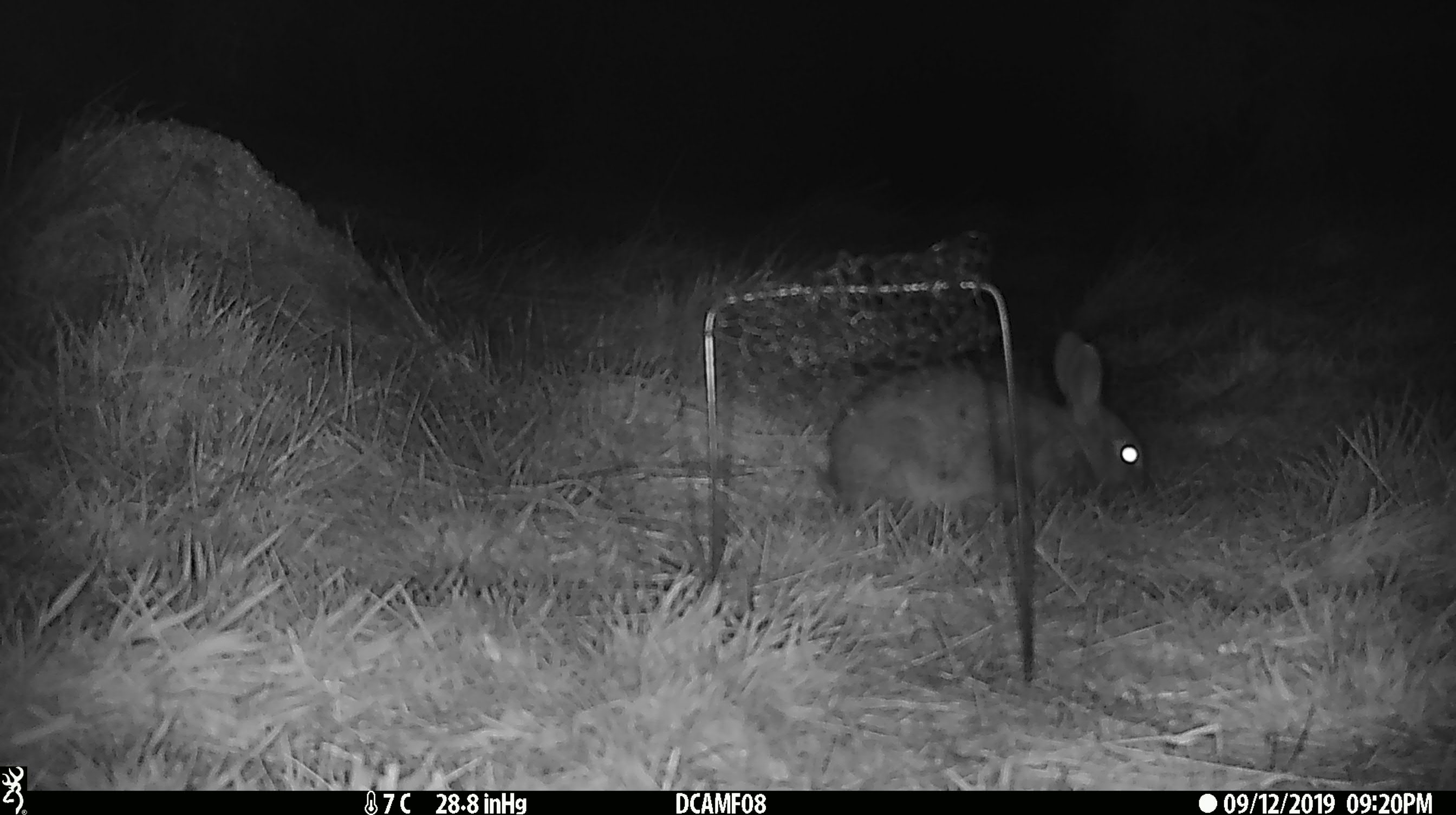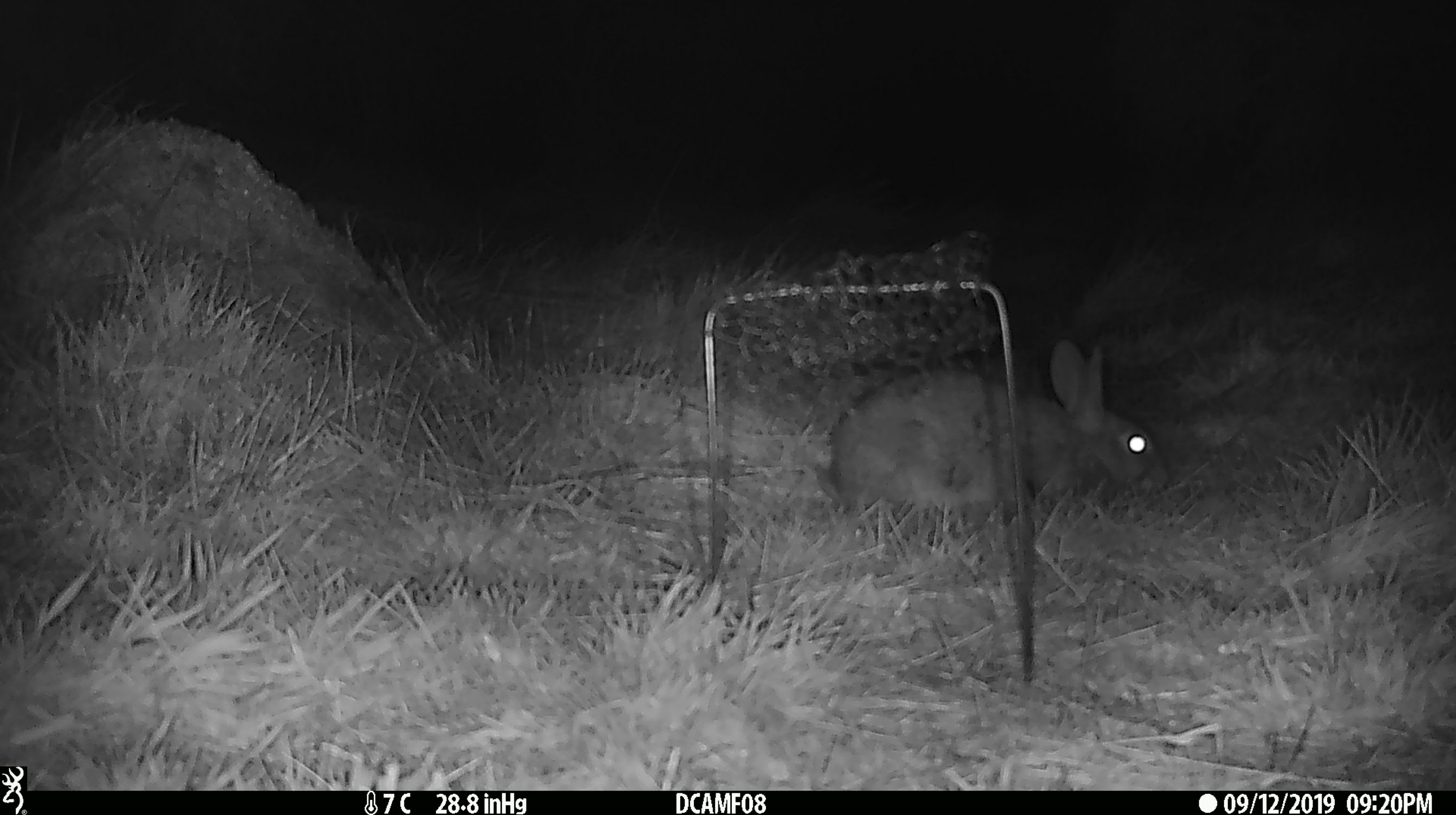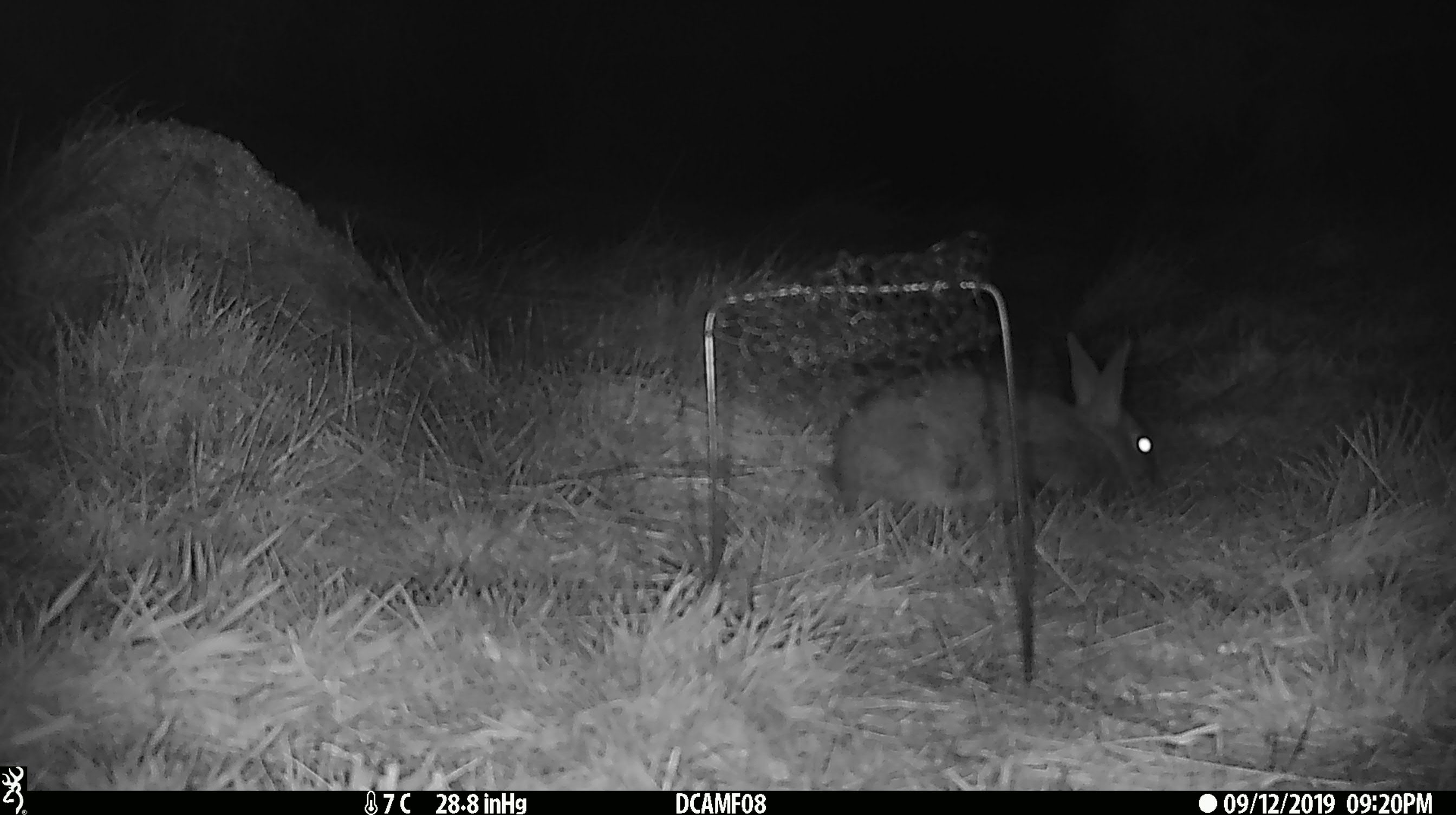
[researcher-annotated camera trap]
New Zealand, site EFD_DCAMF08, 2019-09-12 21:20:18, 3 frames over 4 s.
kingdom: Animalia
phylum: Chordata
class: Mammalia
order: Lagomorpha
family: Leporidae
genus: Oryctolagus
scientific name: Oryctolagus cuniculus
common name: european rabbit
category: rabbit